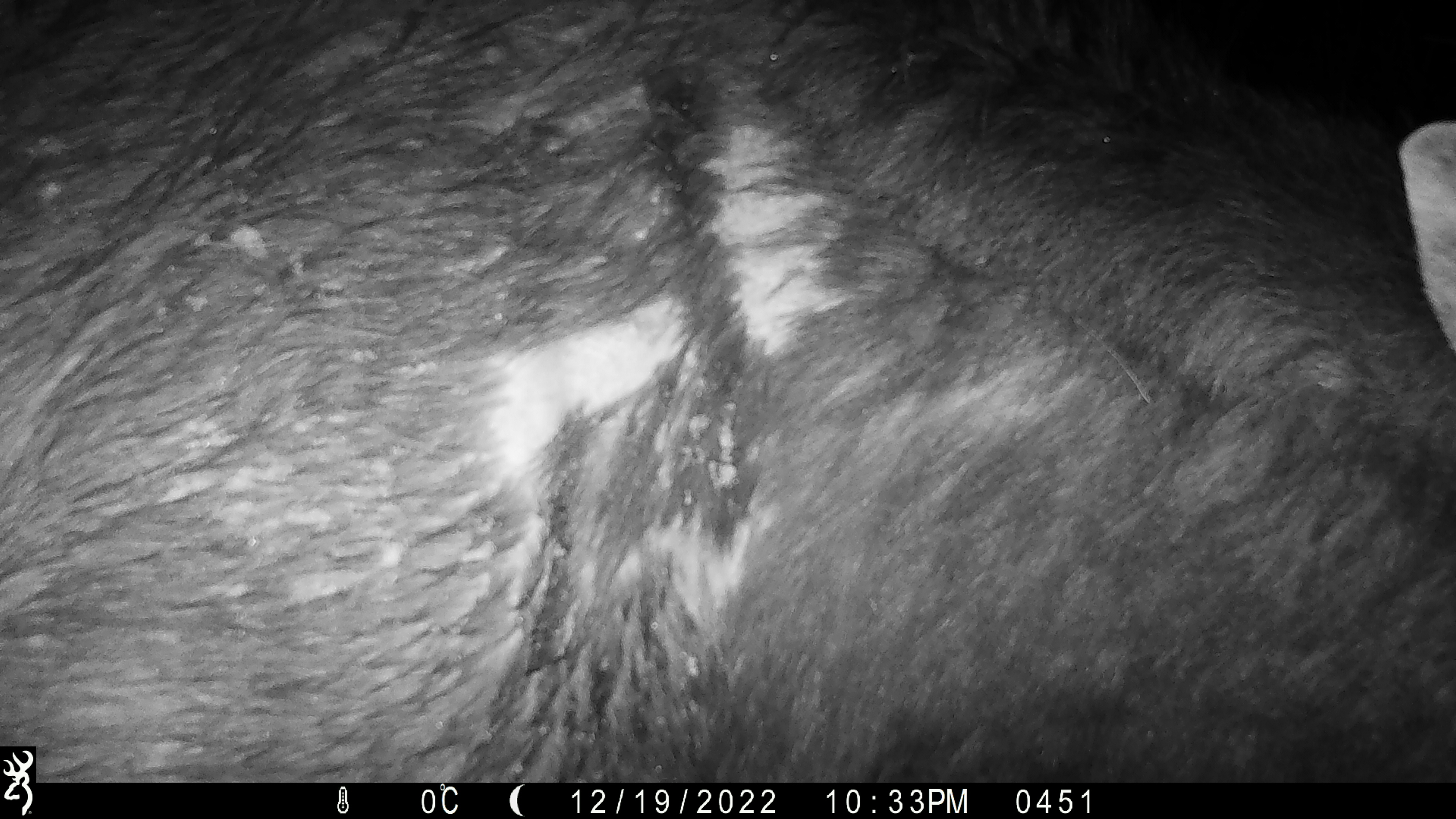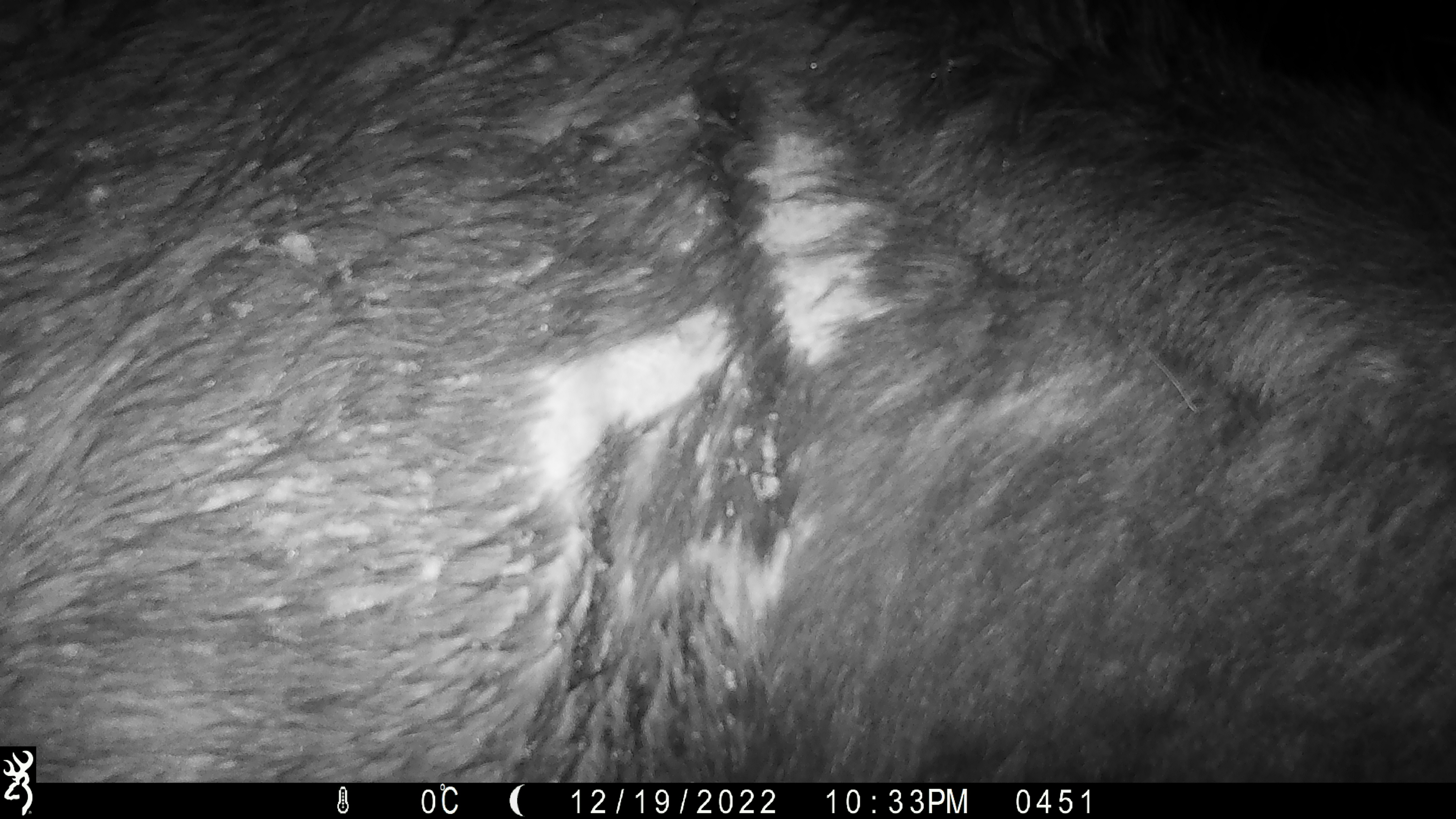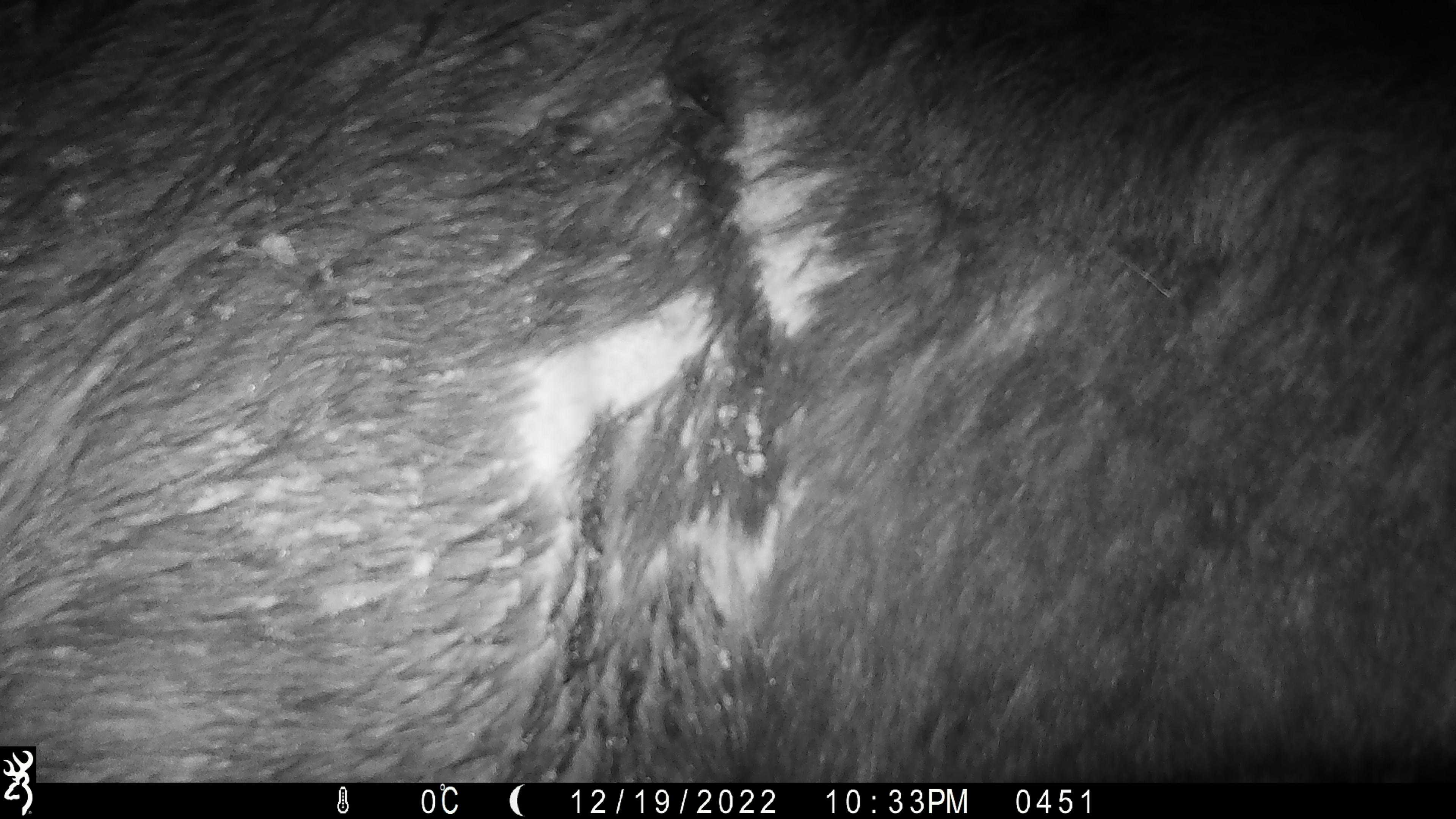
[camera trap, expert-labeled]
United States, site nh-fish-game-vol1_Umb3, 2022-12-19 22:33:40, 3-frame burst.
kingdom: Animalia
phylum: Chordata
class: Mammalia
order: Artiodactyla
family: Cervidae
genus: Alces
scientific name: Alces alces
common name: moose